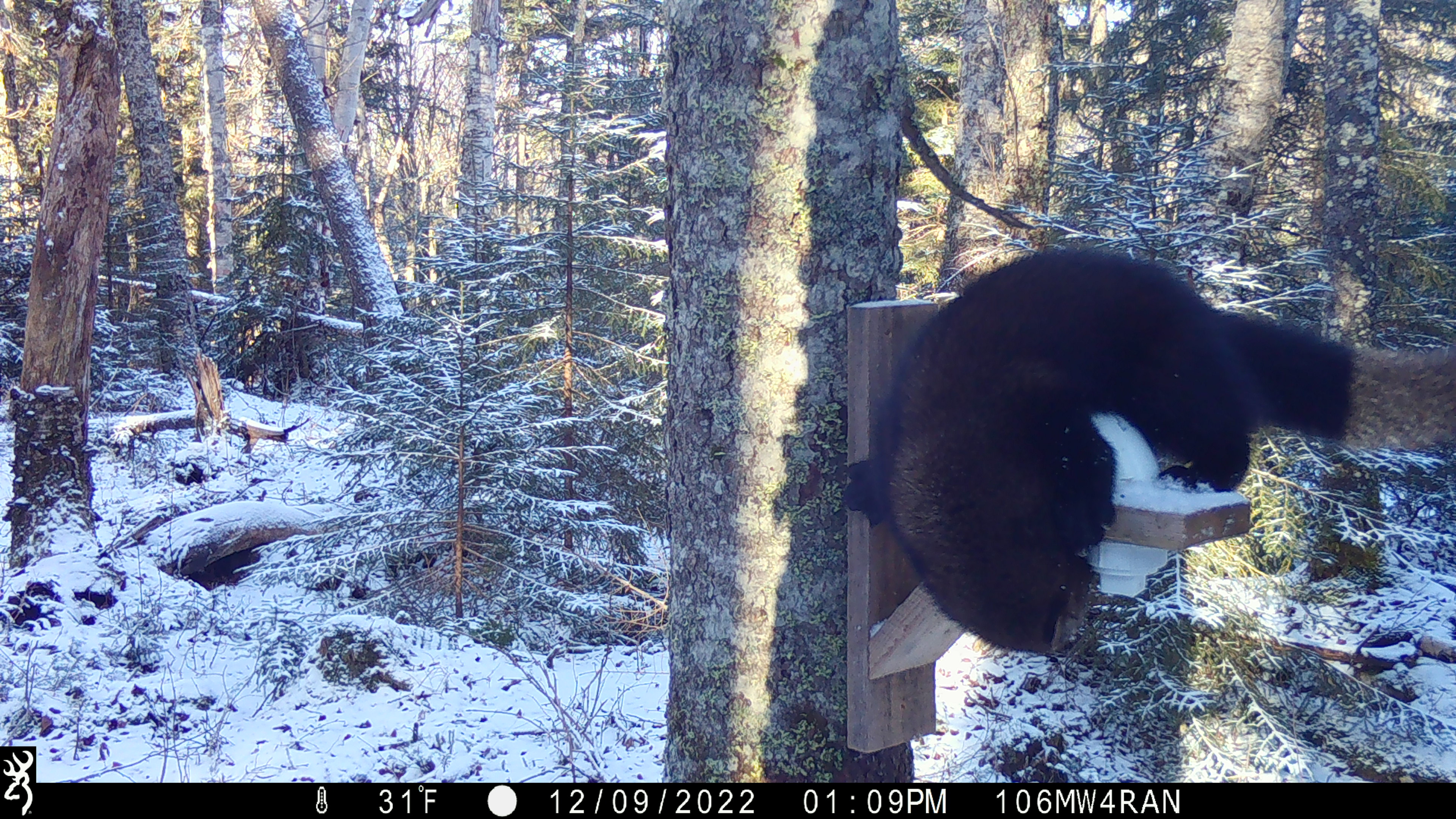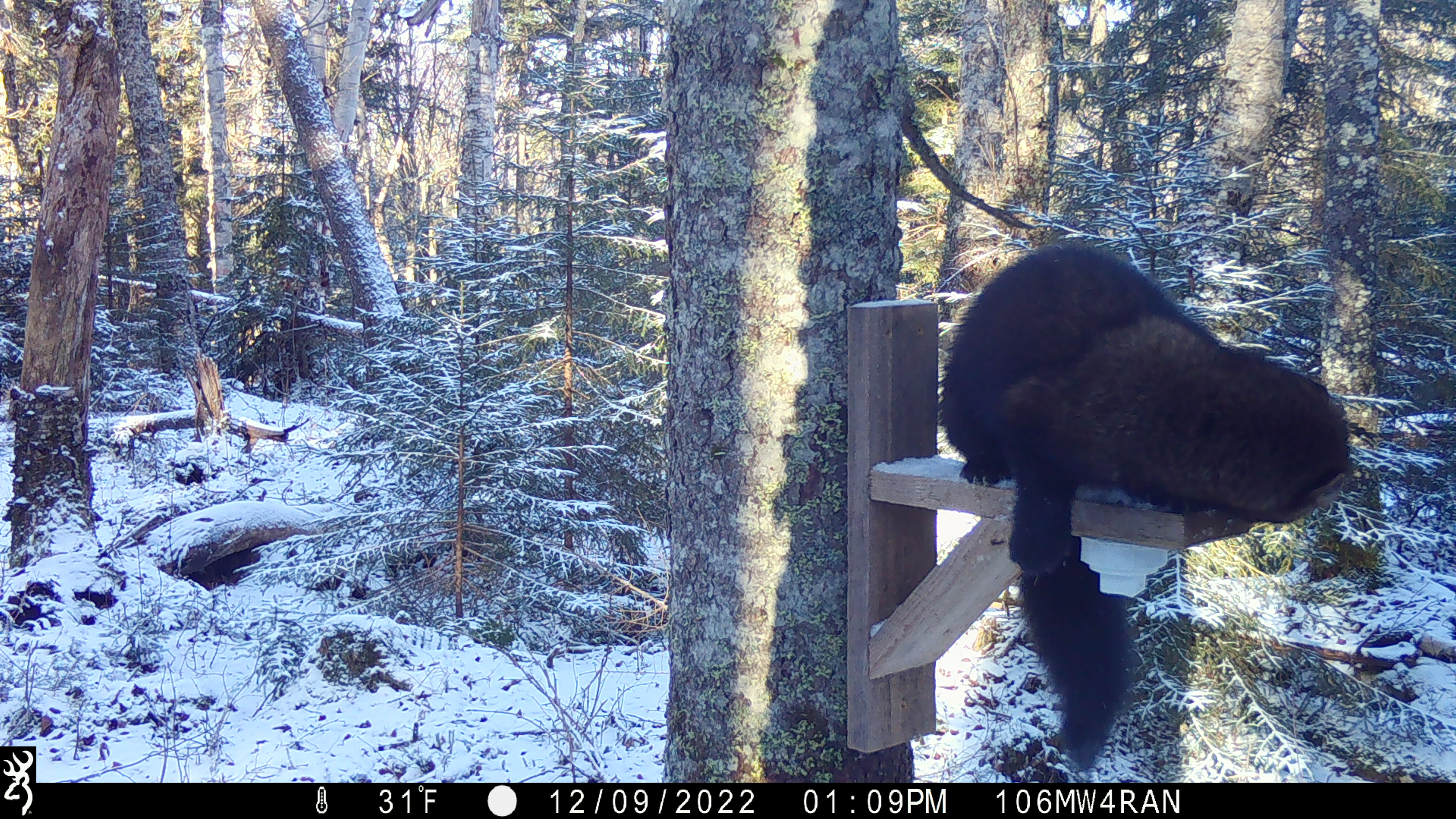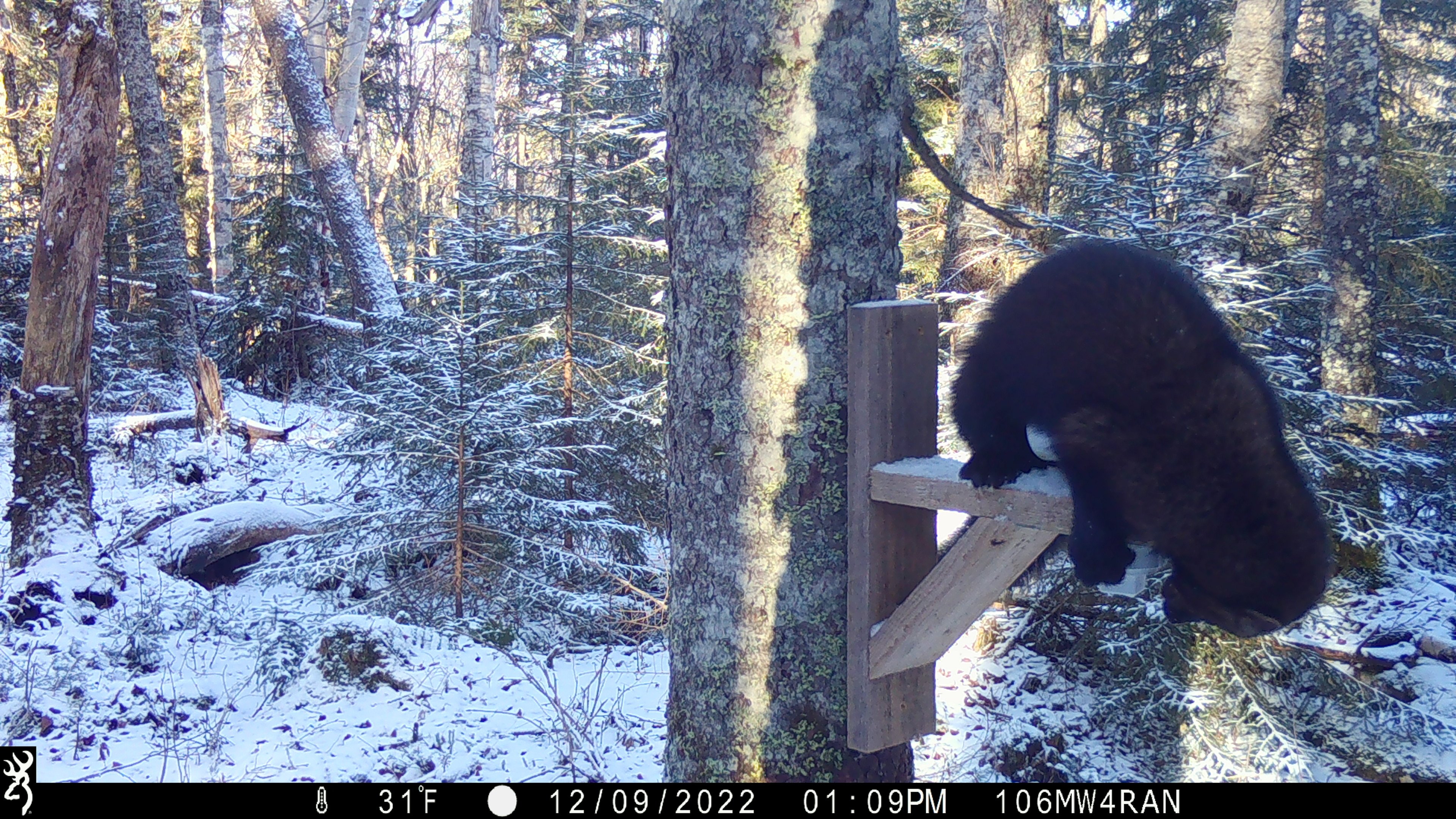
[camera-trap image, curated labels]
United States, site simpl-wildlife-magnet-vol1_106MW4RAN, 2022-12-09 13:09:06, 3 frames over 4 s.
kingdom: Animalia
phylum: Chordata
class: Mammalia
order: Carnivora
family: Mustelidae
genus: Pekania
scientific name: Pekania pennanti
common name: fisher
Fisher (Pekania pennanti).